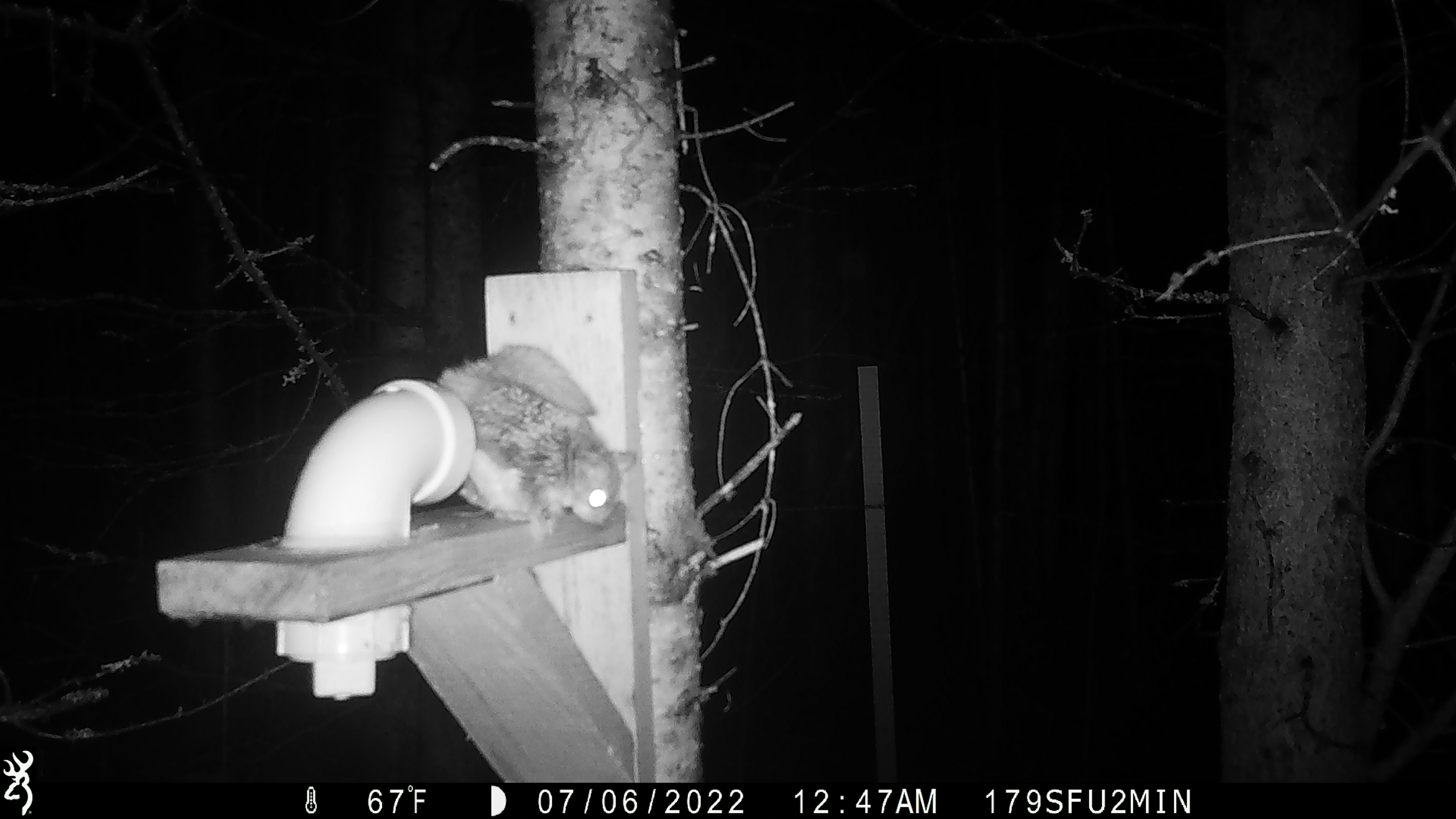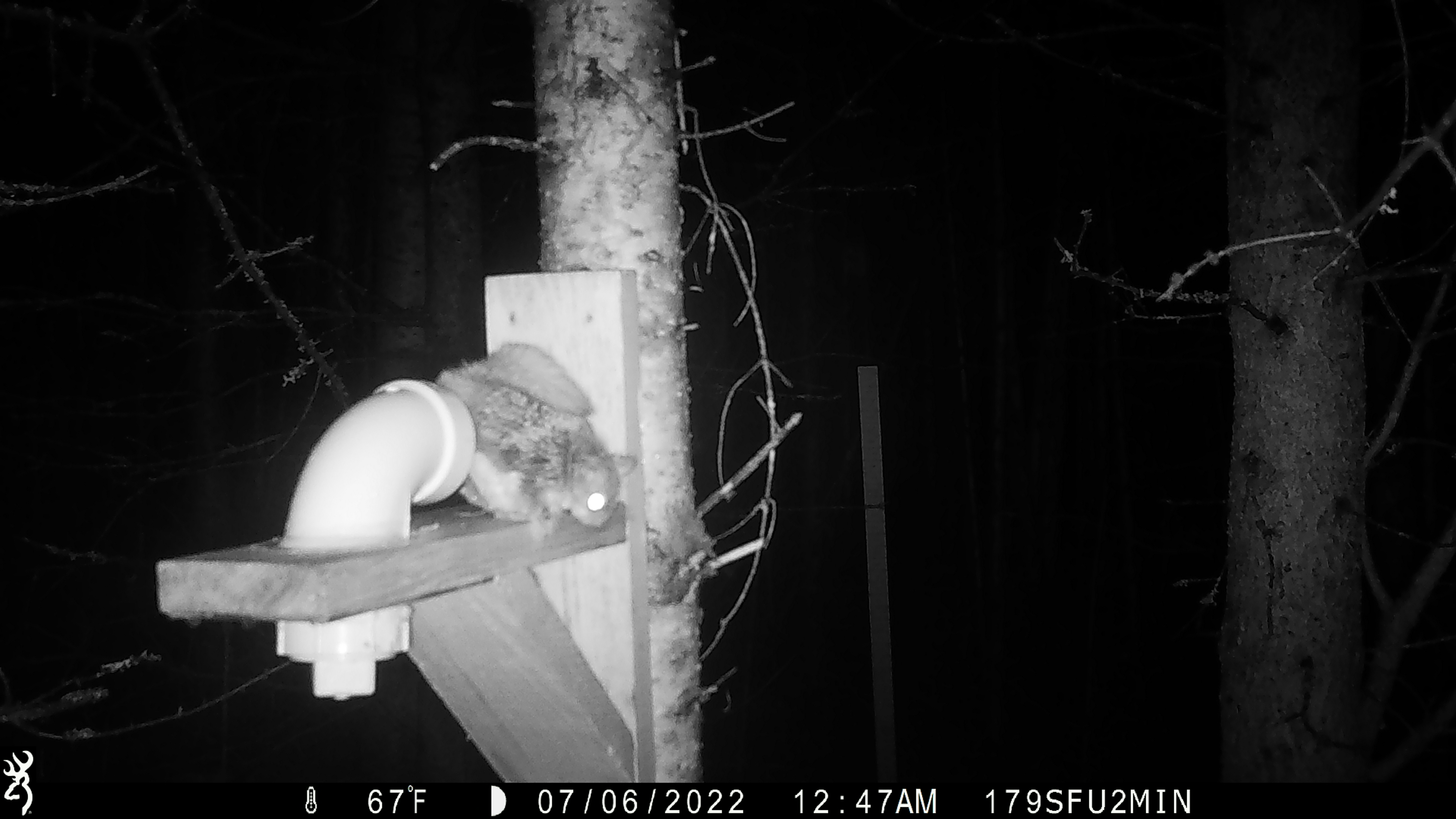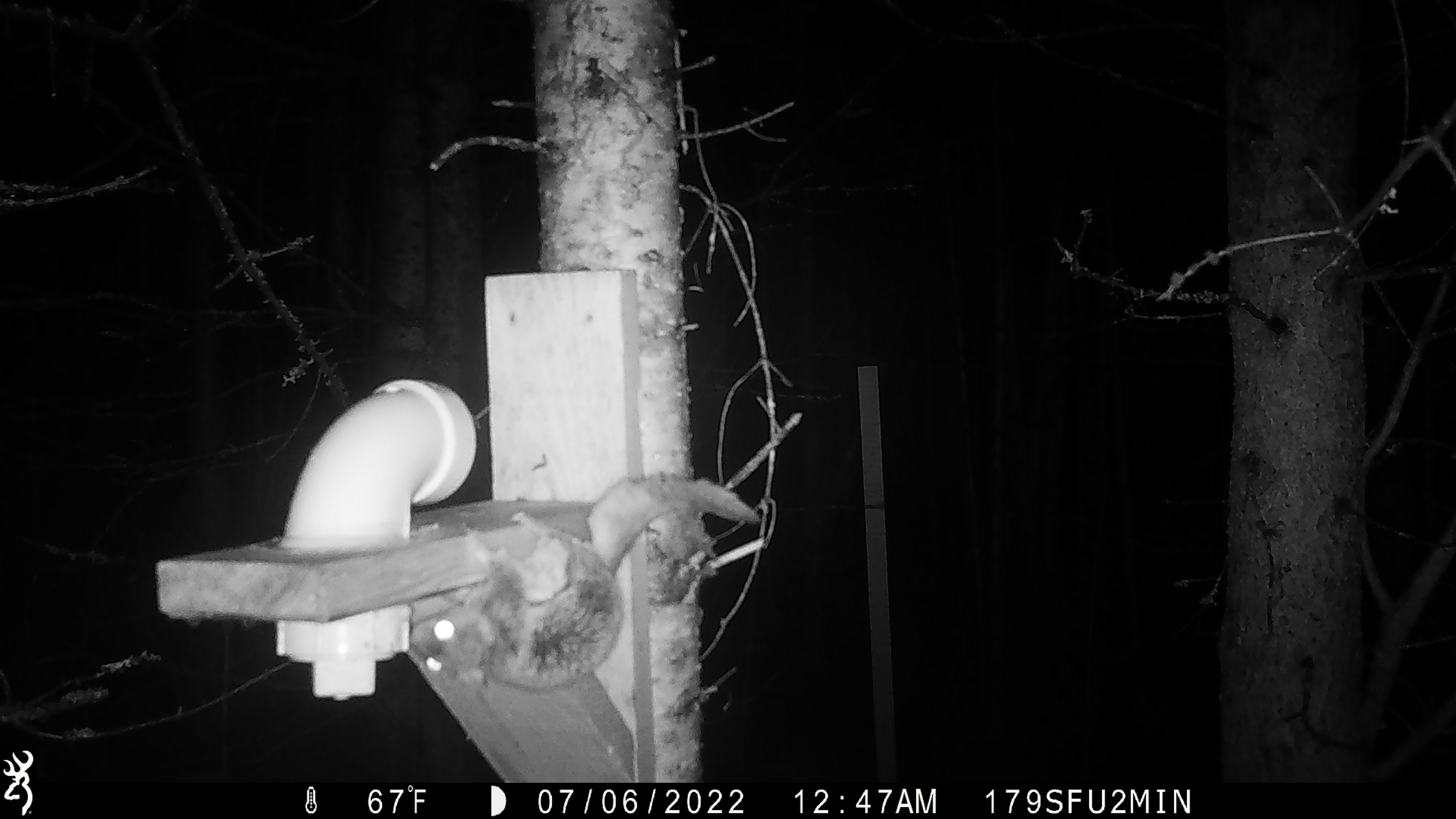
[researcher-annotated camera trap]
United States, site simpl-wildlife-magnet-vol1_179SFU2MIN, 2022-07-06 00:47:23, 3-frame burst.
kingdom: Animalia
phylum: Chordata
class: Mammalia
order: Rodentia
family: Sciuridae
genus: Glaucomys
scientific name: Glaucomys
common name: flying squirrel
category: flying squirrel sp.